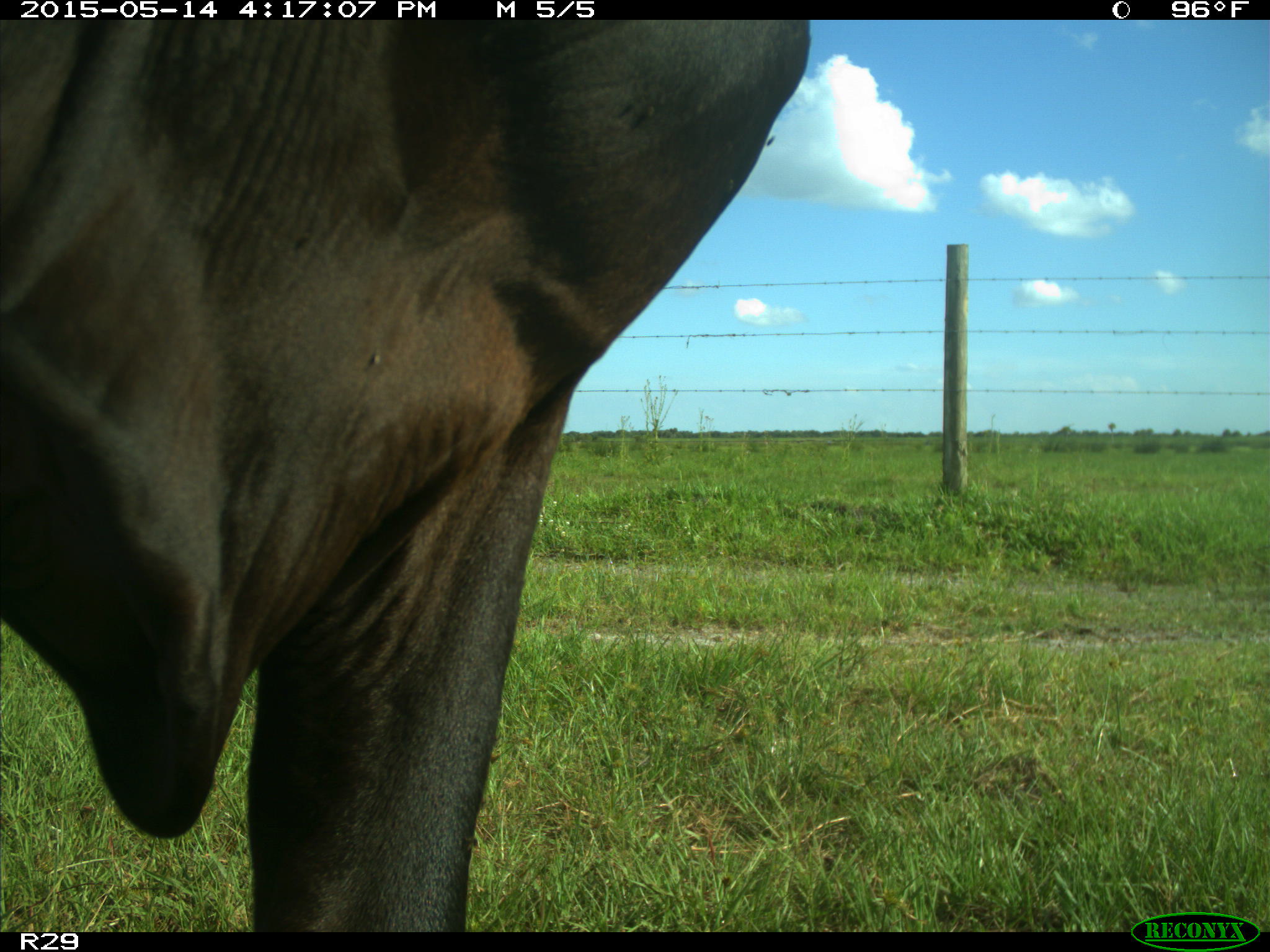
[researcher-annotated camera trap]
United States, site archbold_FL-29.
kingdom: Animalia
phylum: Chordata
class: Mammalia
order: Artiodactyla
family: Bovidae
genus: Bos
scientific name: Bos taurus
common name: domestic cow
Bos taurus (domestic cow).